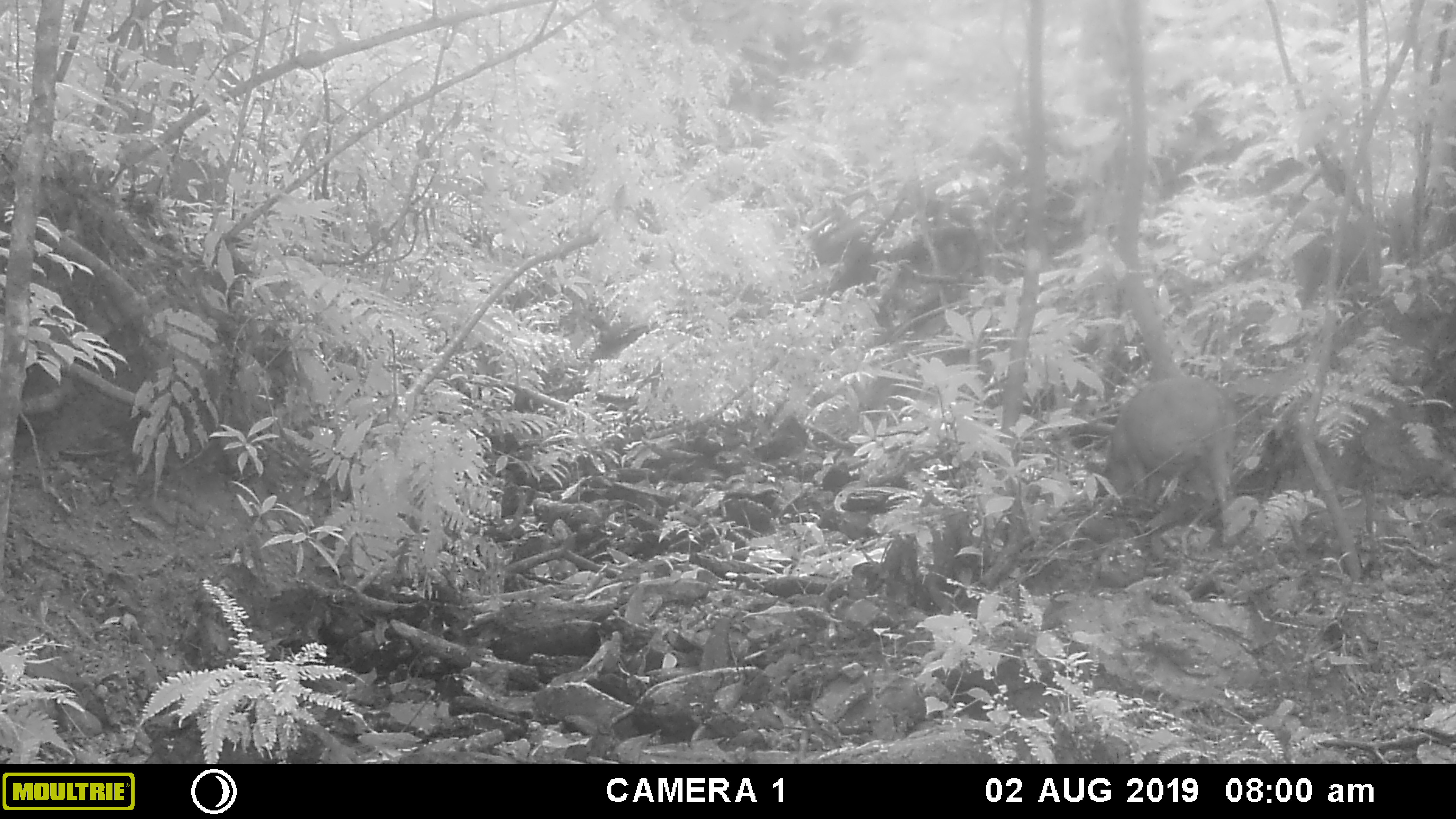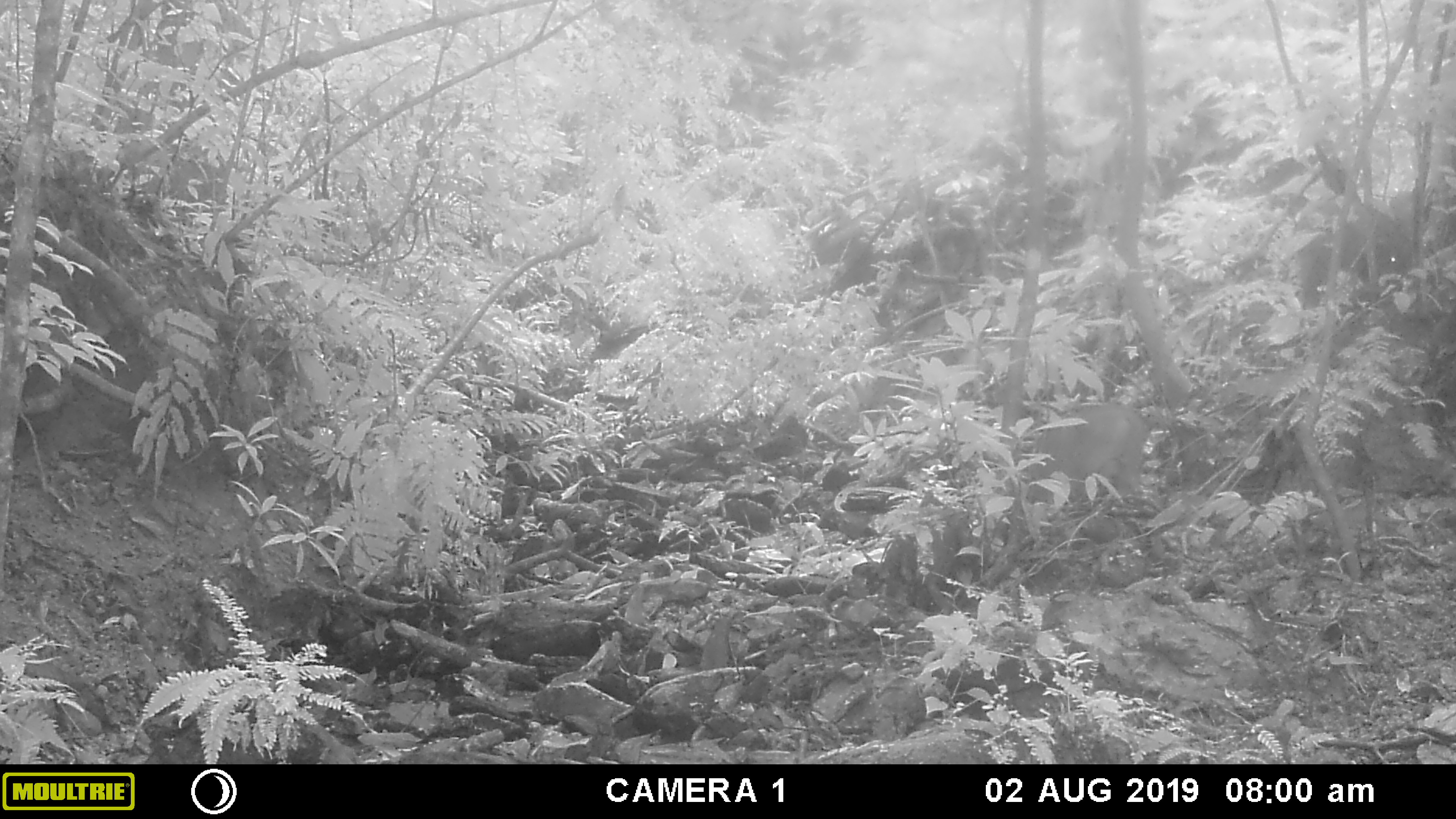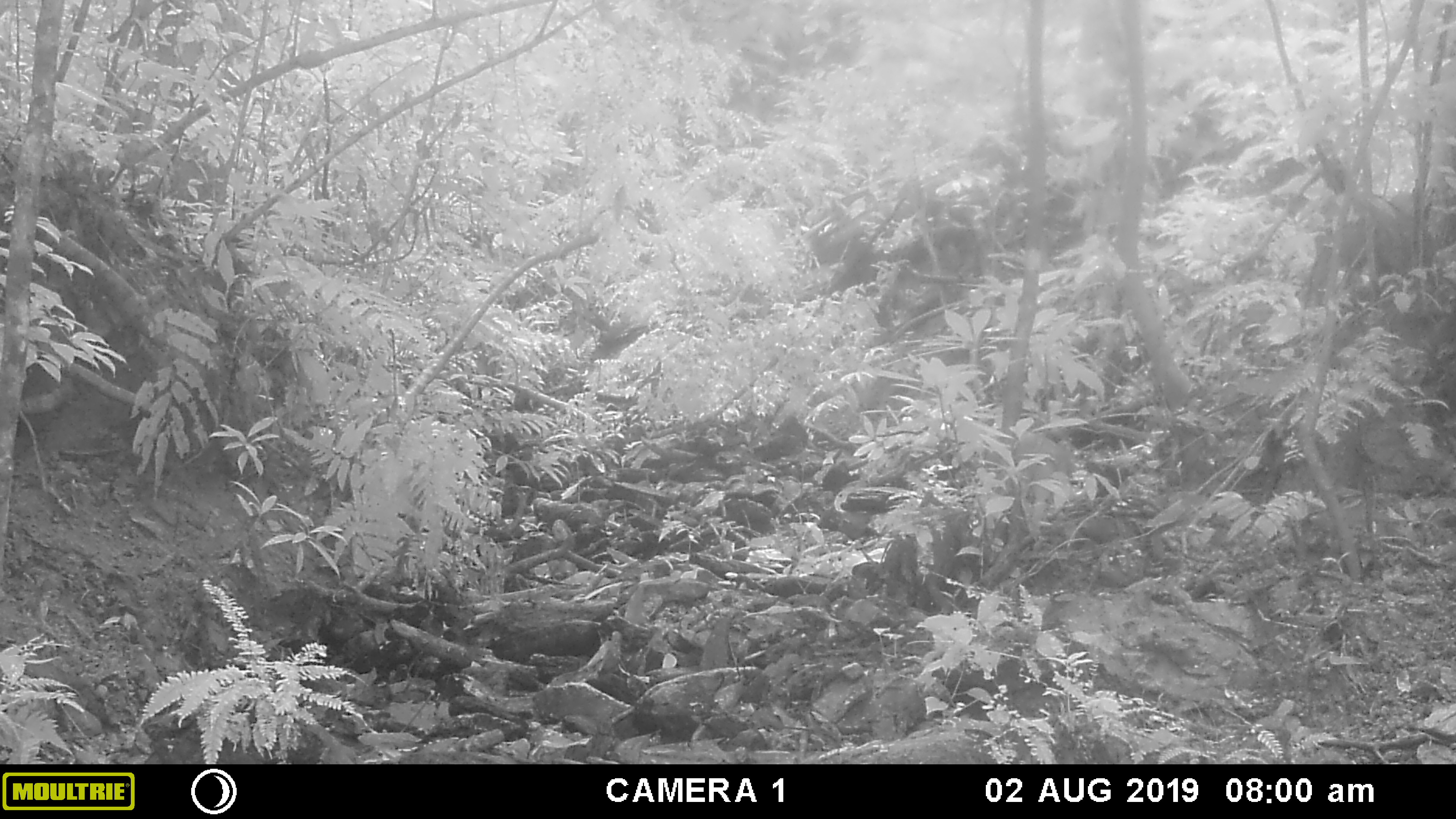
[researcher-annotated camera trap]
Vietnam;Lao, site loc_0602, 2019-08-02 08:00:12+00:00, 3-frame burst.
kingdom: Animalia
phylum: Chordata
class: Mammalia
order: Artiodactyla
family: Suidae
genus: Sus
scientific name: Sus scrofa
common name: eurasian wild pig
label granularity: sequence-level